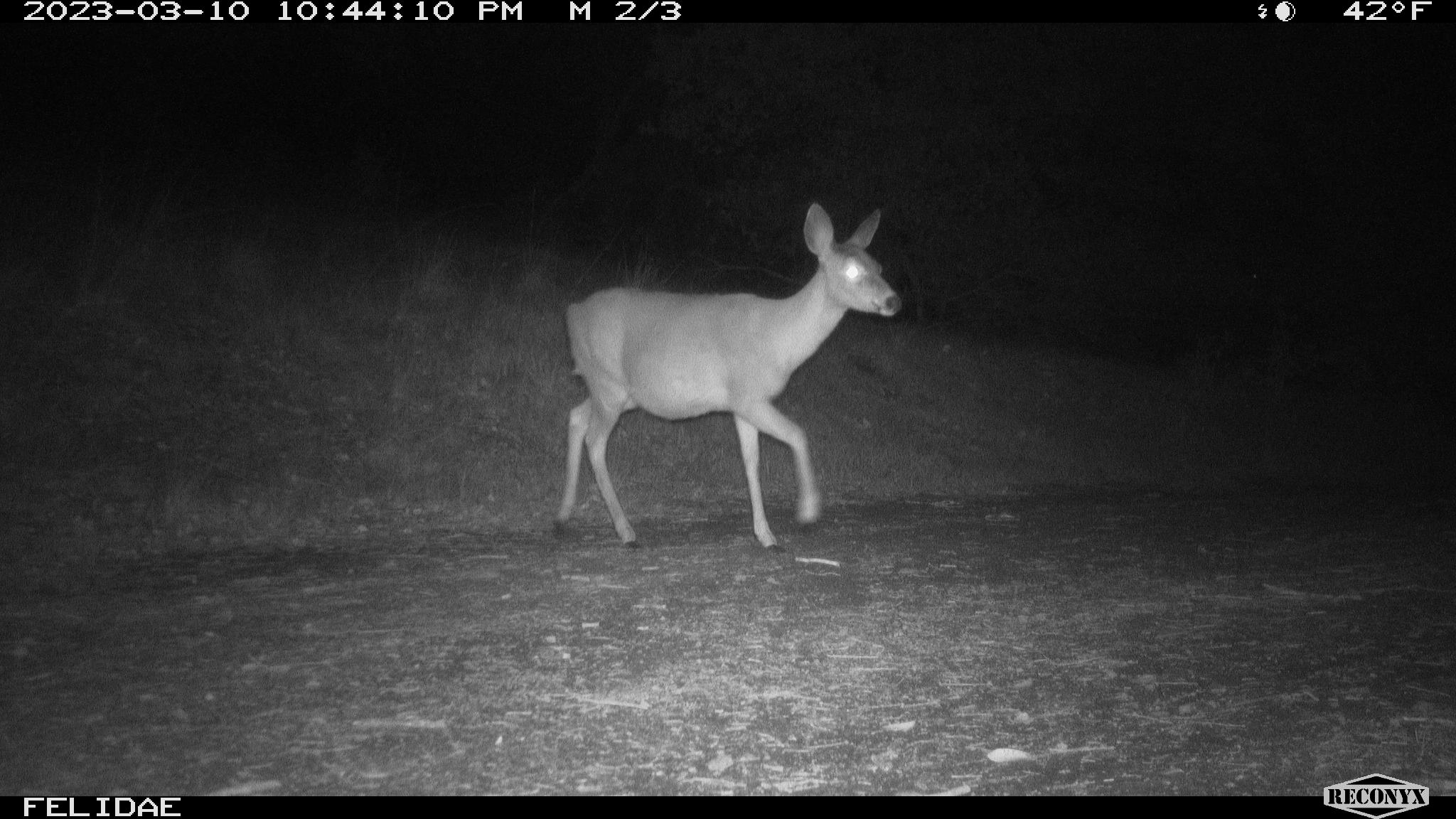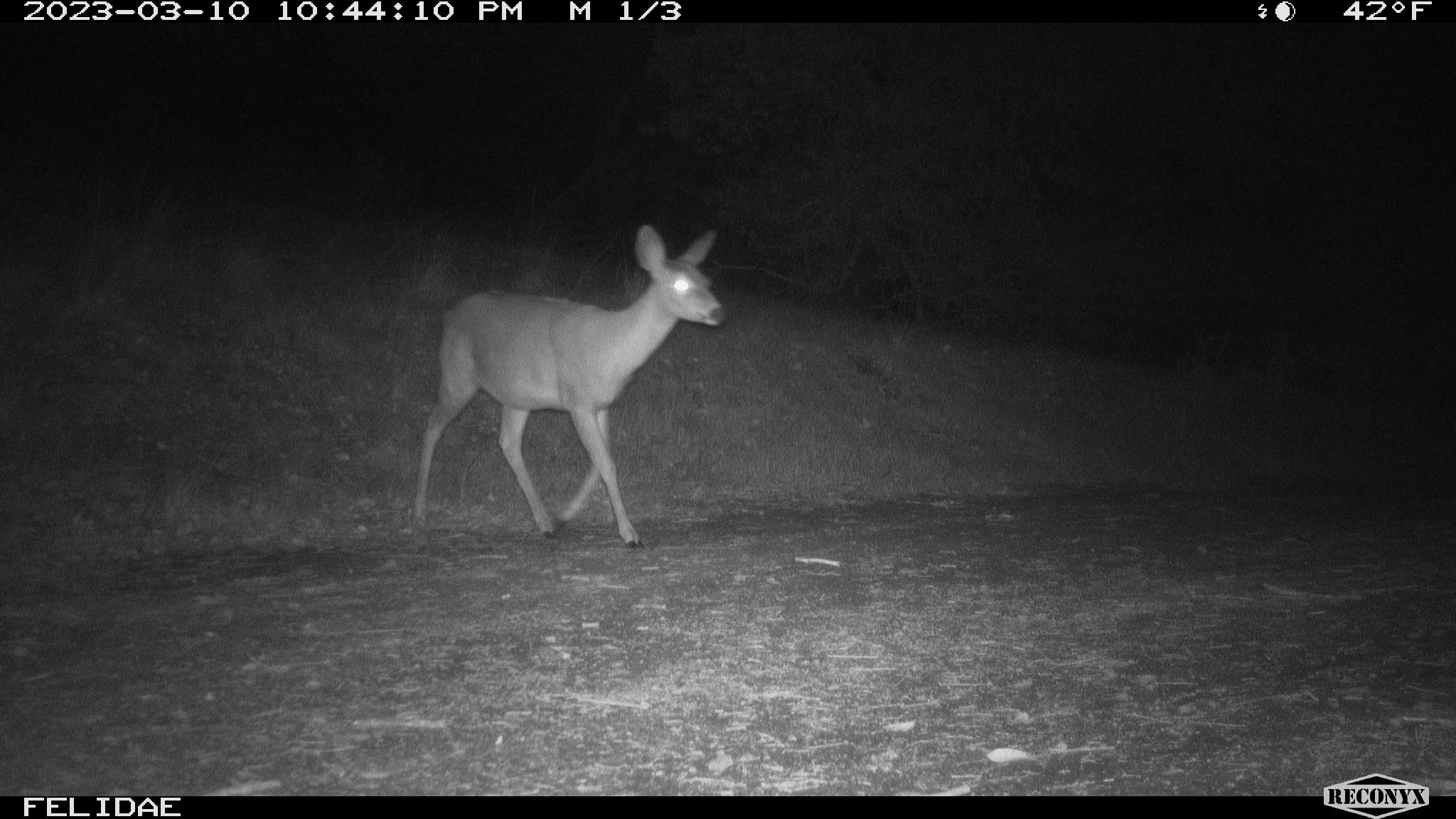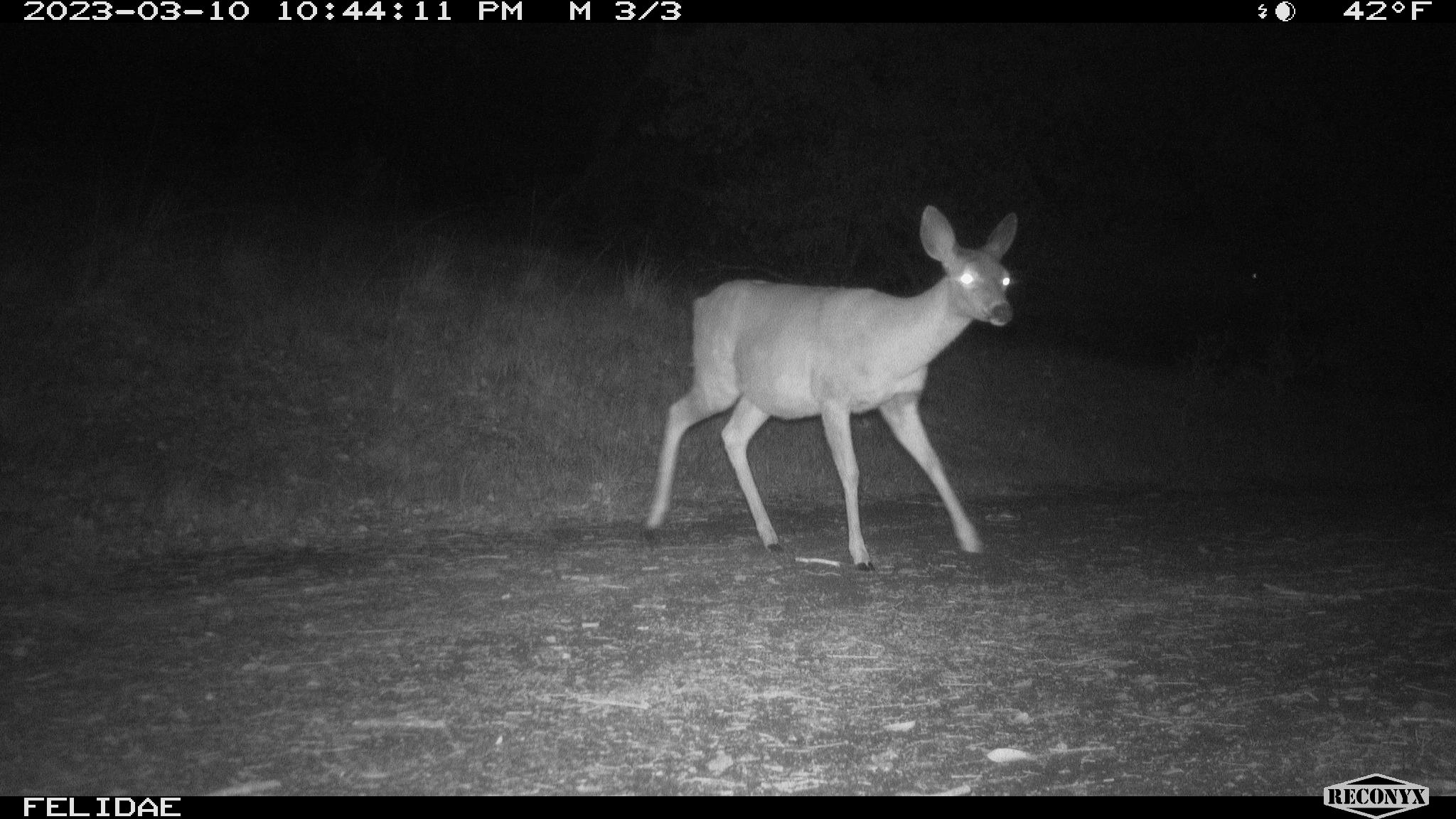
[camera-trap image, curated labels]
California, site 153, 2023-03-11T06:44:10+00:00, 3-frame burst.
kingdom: Animalia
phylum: Chordata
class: Mammalia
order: Artiodactyla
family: Cervidae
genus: Odocoileus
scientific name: Odocoileus hemionus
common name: mule deer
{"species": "mule deer (Odocoileus hemionus)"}